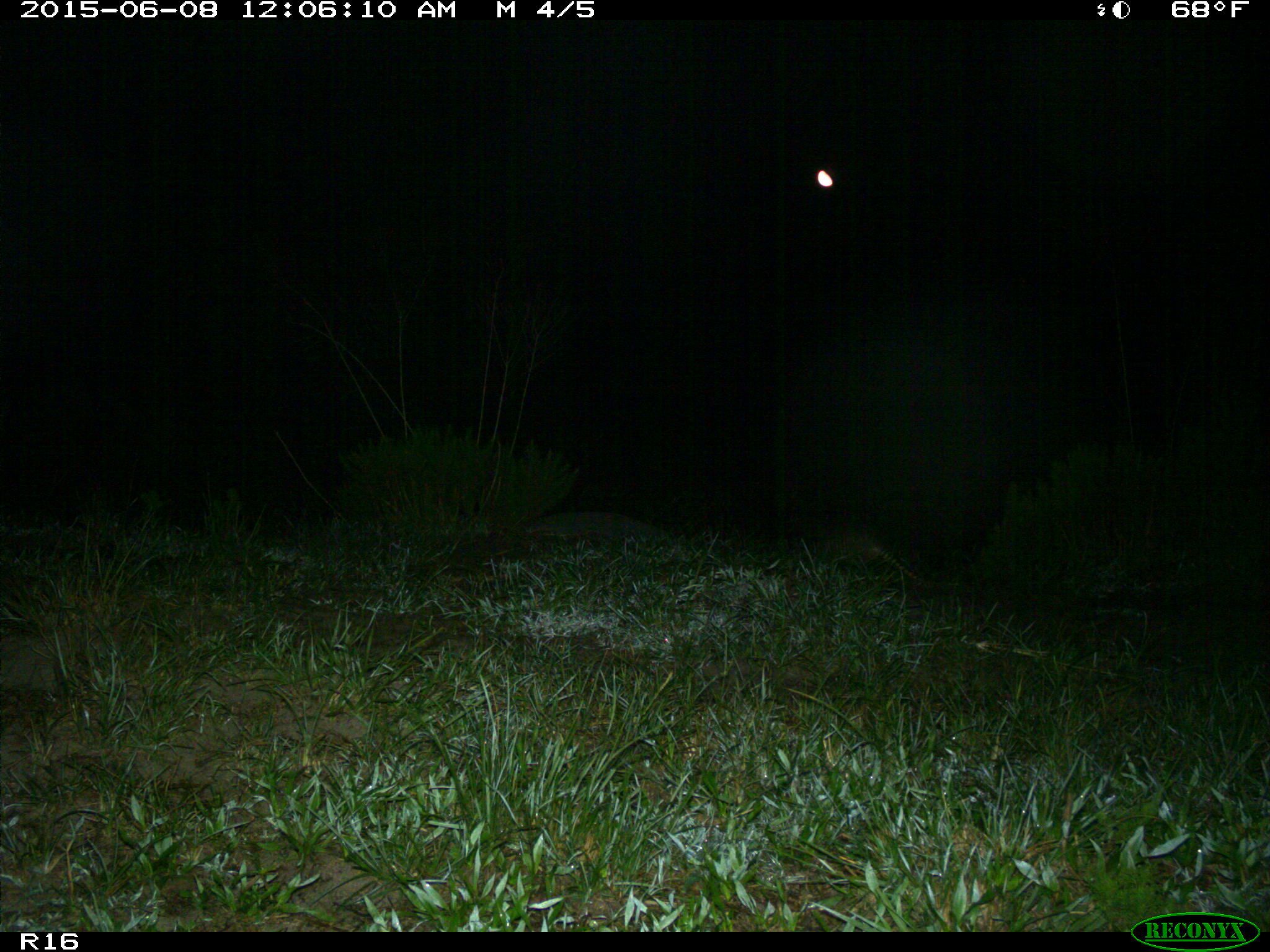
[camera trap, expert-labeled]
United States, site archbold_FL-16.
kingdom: Animalia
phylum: Chordata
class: Mammalia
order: Cingulata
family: Dasypodidae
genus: Dasypus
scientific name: Dasypus novemcinctus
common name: nine-banded armadillo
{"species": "Dasypus novemcinctus (nine-banded armadillo)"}